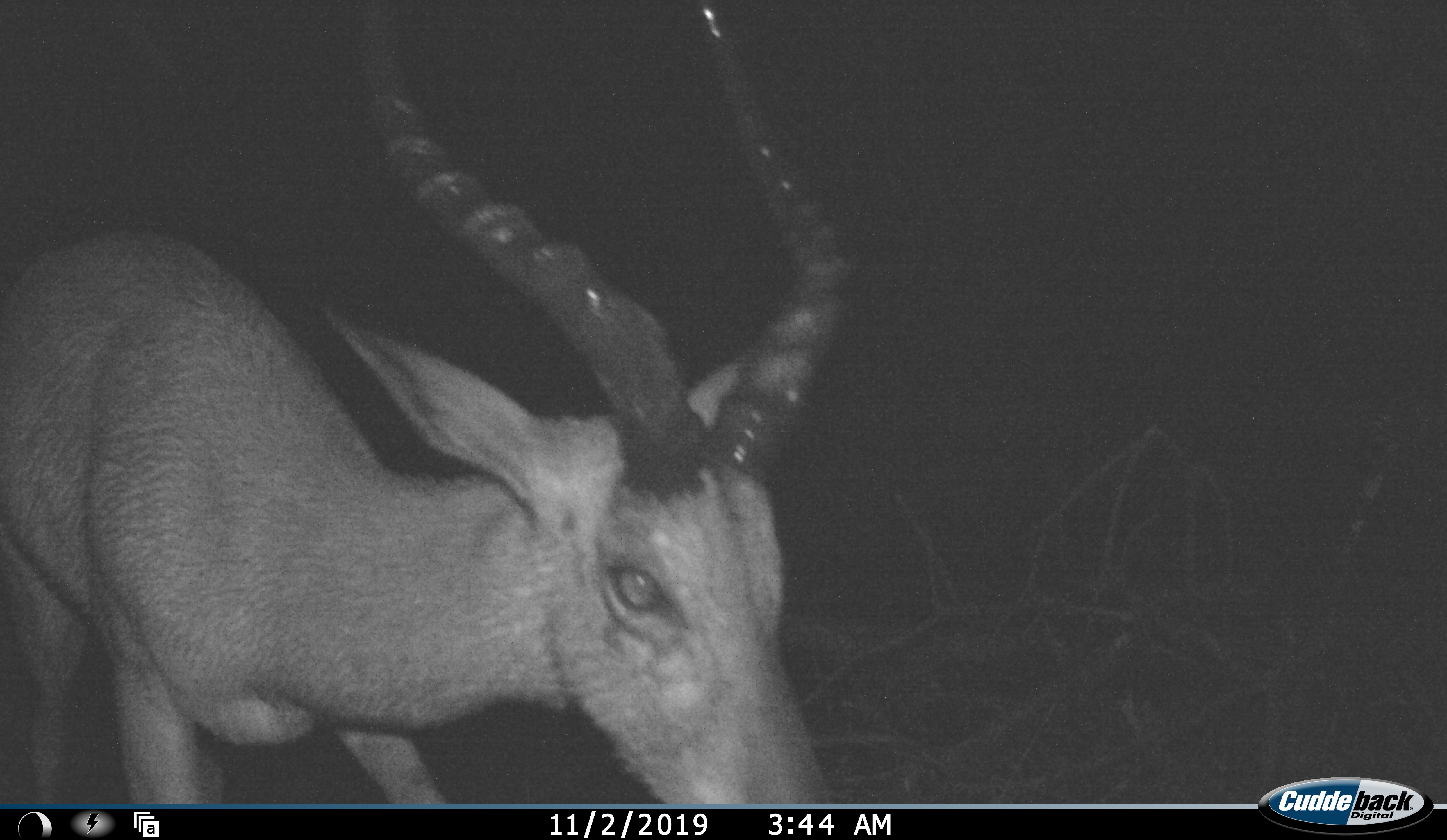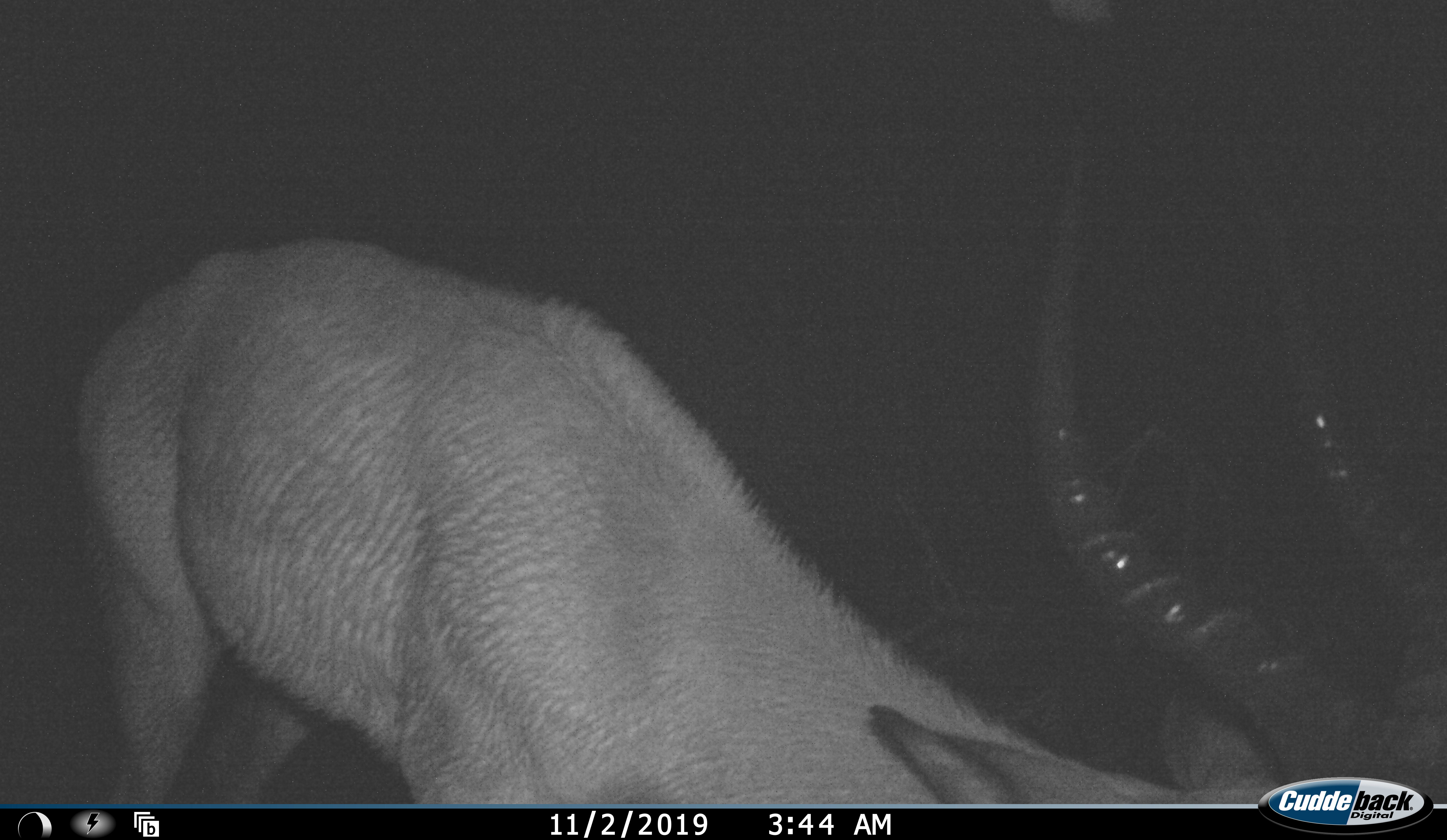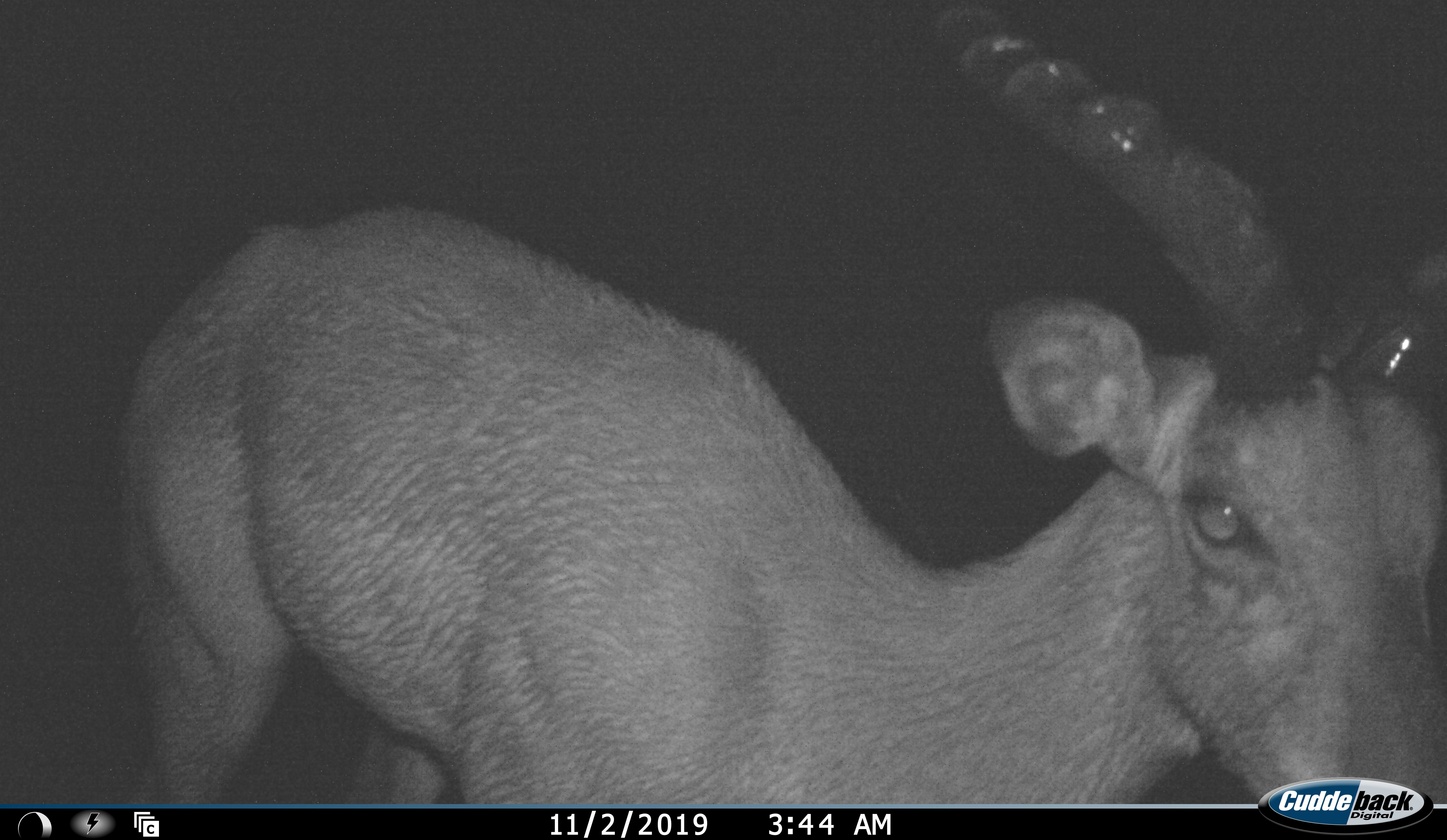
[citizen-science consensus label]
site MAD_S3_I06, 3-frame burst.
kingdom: Animalia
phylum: Chordata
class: Mammalia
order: Artiodactyla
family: Bovidae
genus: Aepyceros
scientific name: Aepyceros melampus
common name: impala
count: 1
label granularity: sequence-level